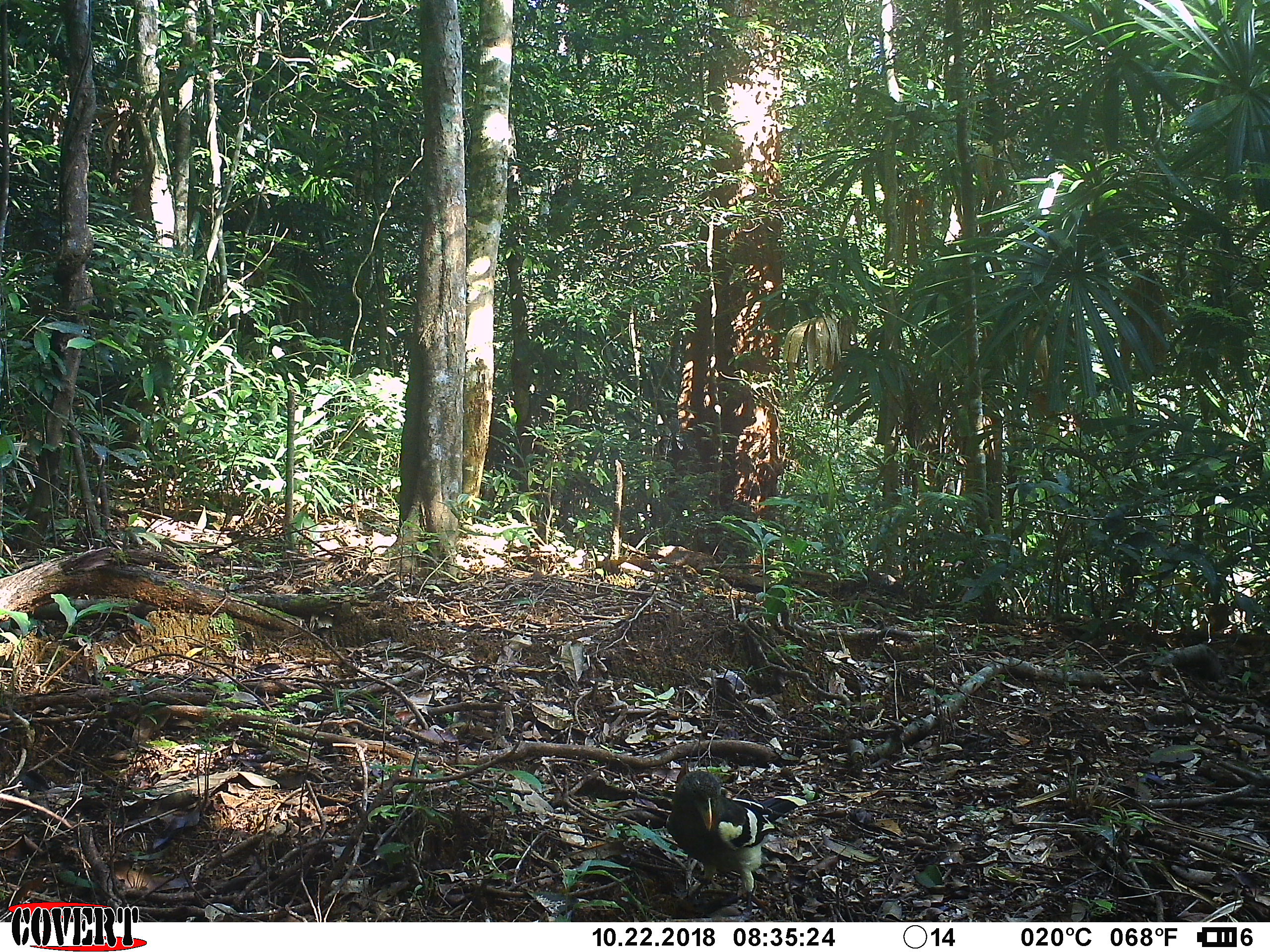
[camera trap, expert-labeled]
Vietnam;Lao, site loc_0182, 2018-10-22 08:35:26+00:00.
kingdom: Animalia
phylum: Chordata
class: Aves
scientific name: Aves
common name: bird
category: unidentified bird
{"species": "unidentified bird (bird) (Aves)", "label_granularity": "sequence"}